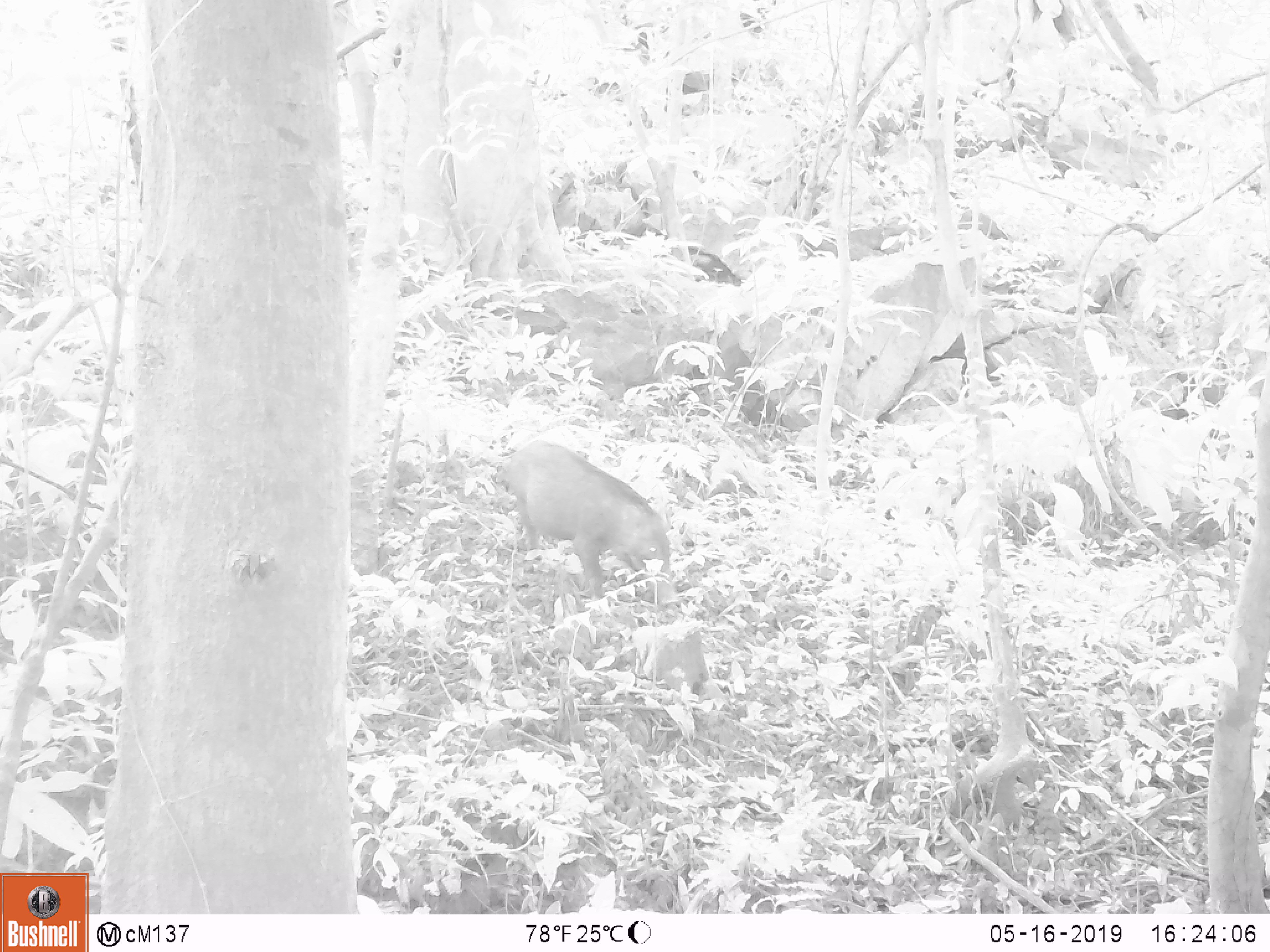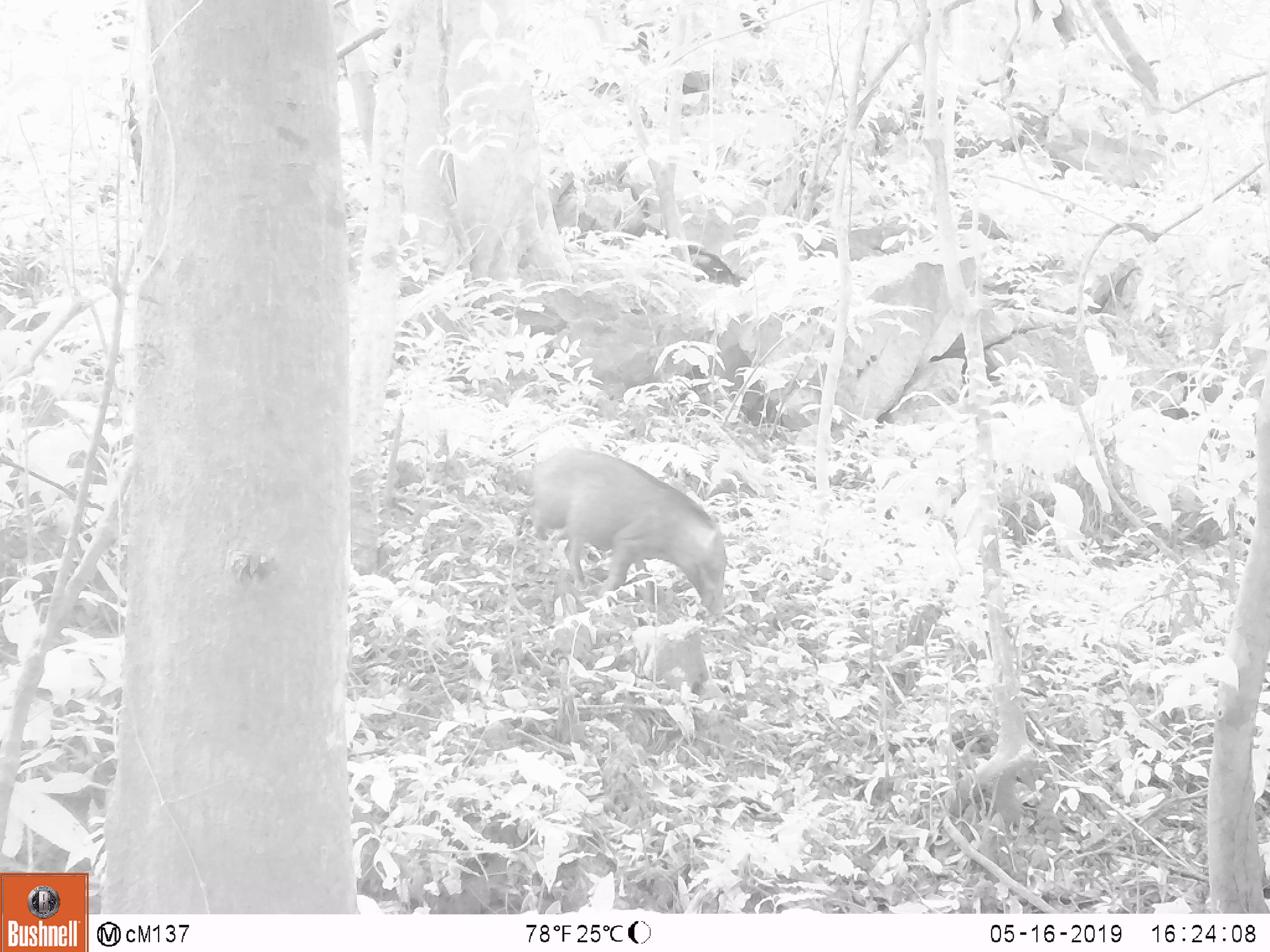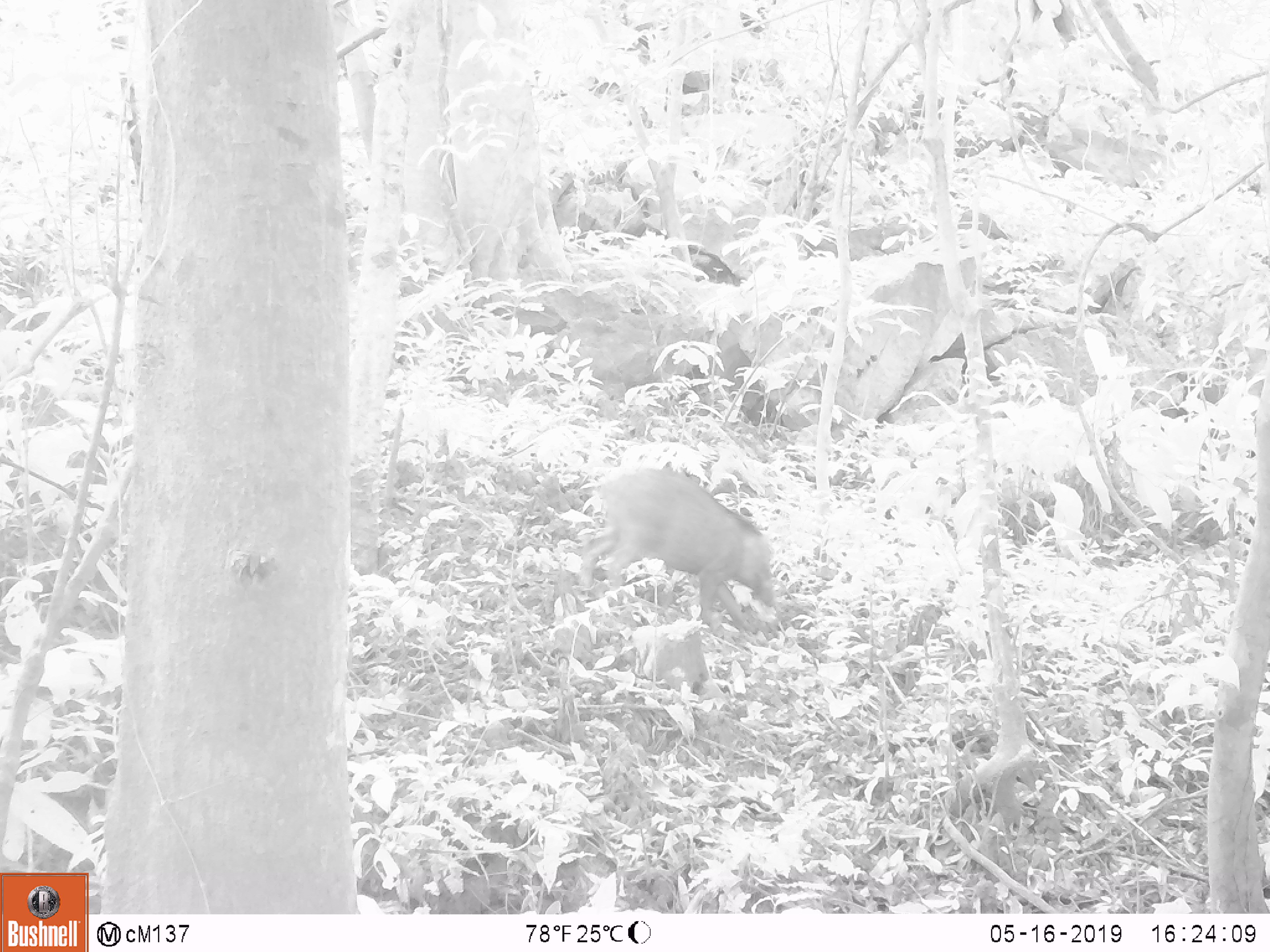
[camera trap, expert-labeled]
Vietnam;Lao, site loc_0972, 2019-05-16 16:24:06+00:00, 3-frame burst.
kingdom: Animalia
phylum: Chordata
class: Mammalia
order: Artiodactyla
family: Suidae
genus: Sus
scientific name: Sus scrofa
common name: eurasian wild pig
Eurasian wild pig (Sus scrofa). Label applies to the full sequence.